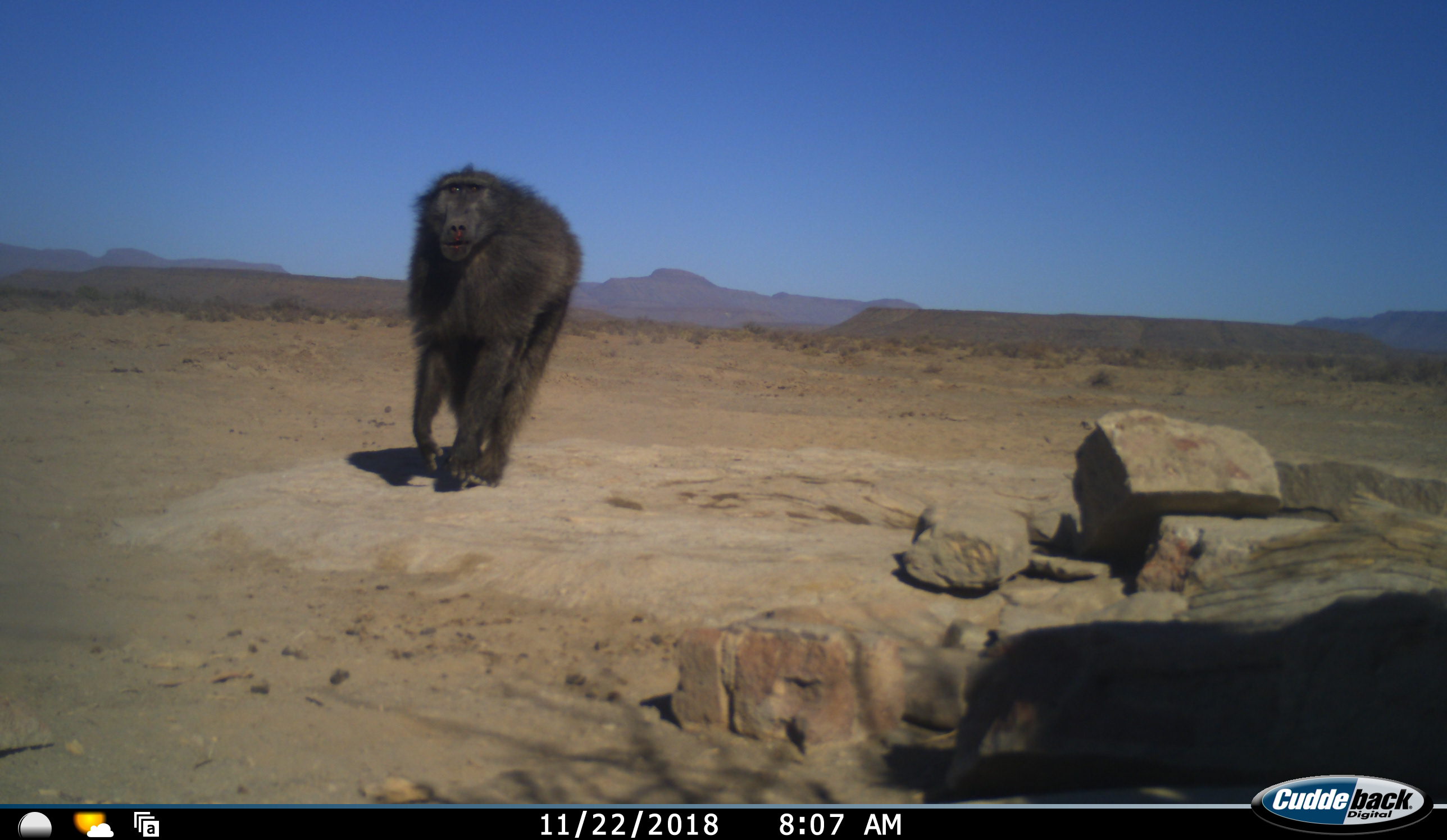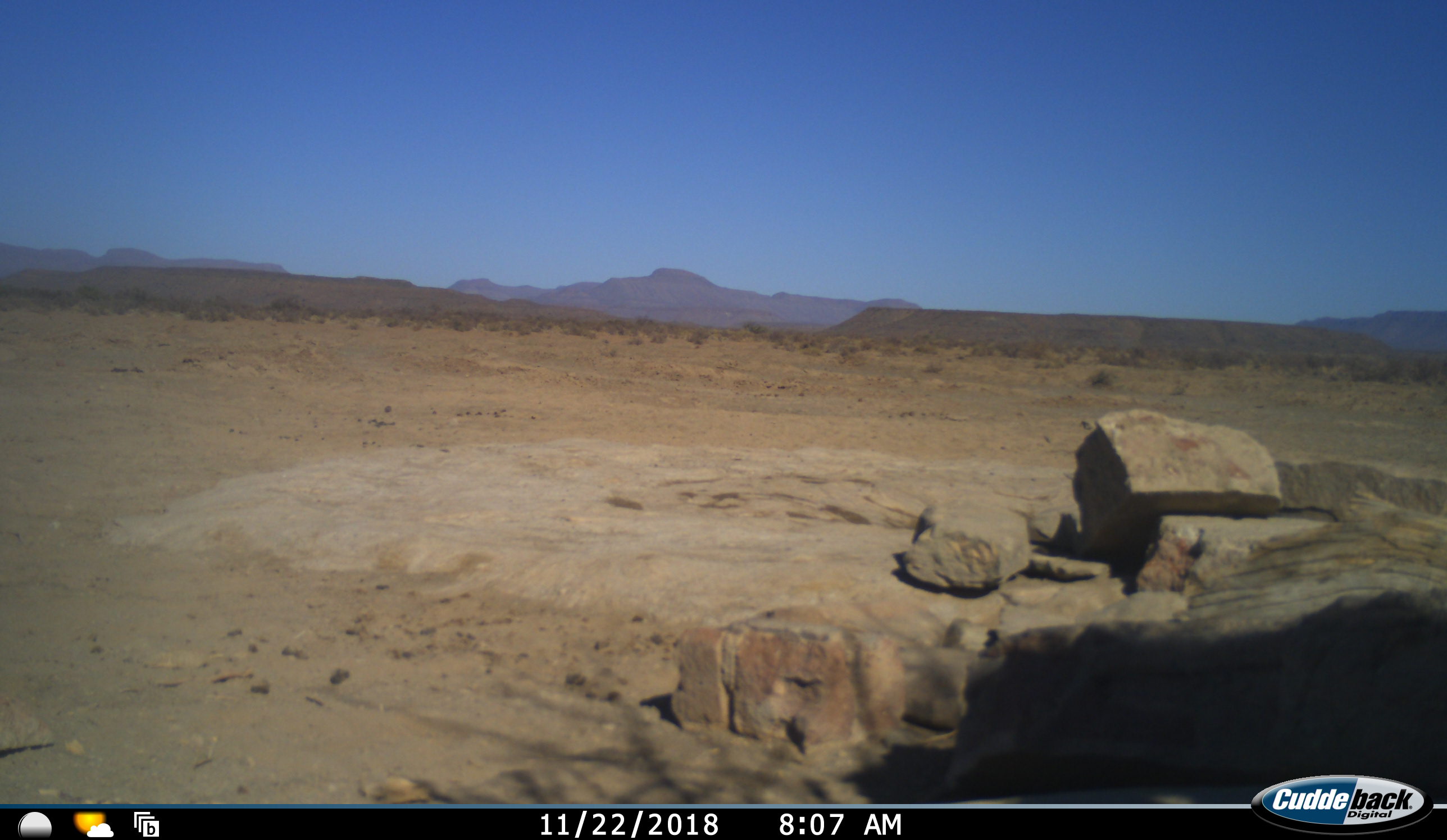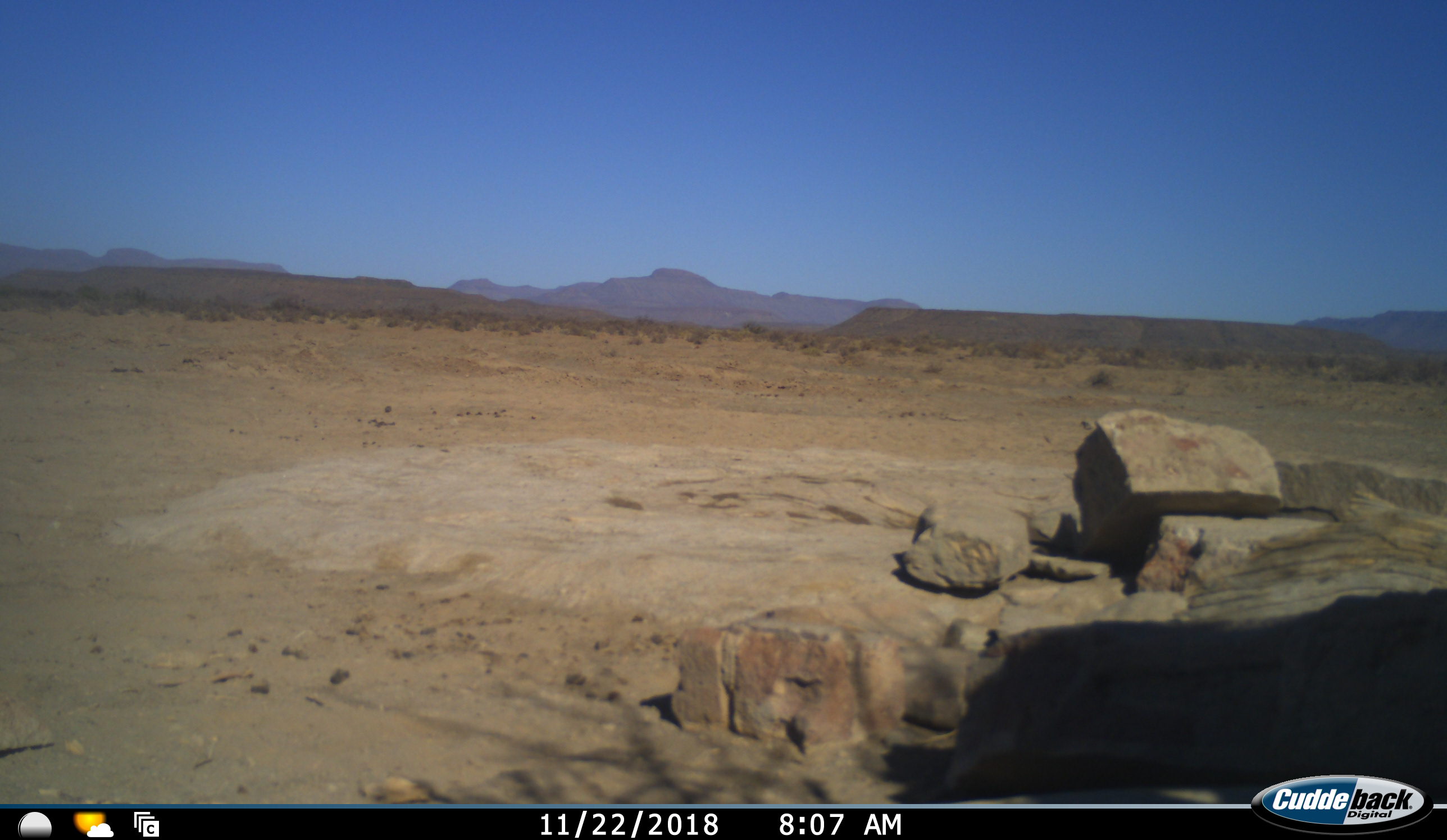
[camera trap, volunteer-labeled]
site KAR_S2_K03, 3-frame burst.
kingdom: Animalia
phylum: Chordata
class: Mammalia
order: Primates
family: Cercopithecidae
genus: Papio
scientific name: Papio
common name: baboon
Baboon (Papio), count 1. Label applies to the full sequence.